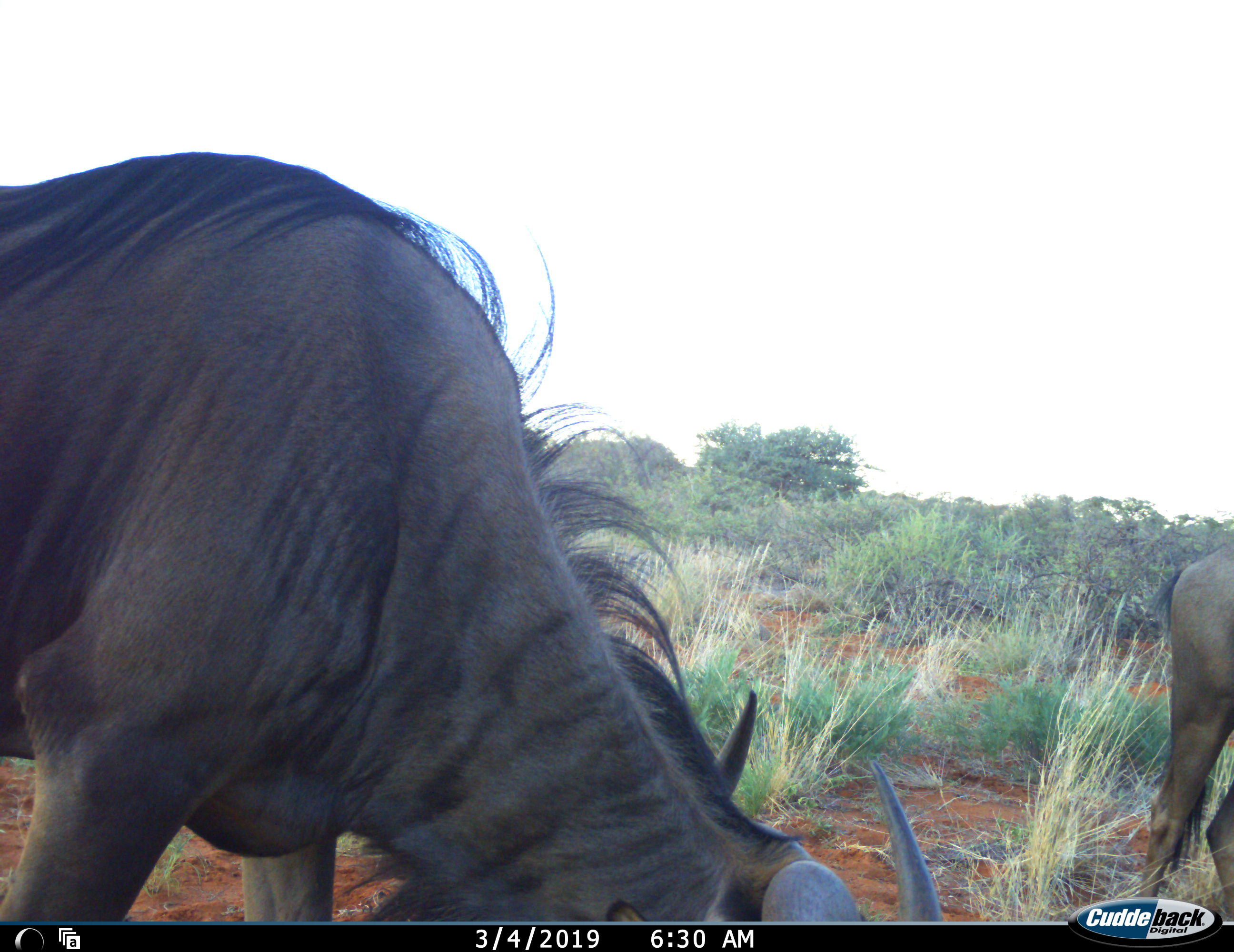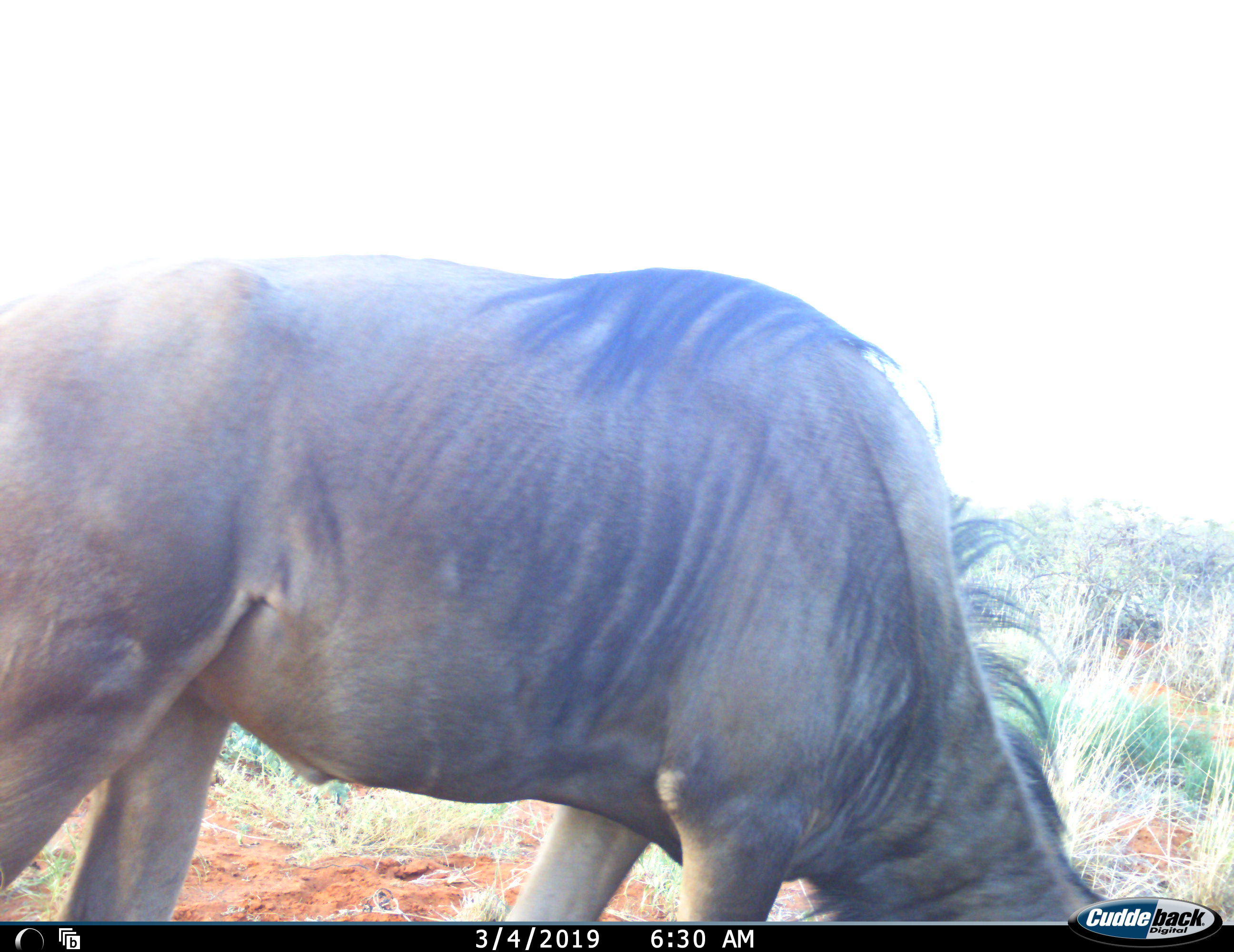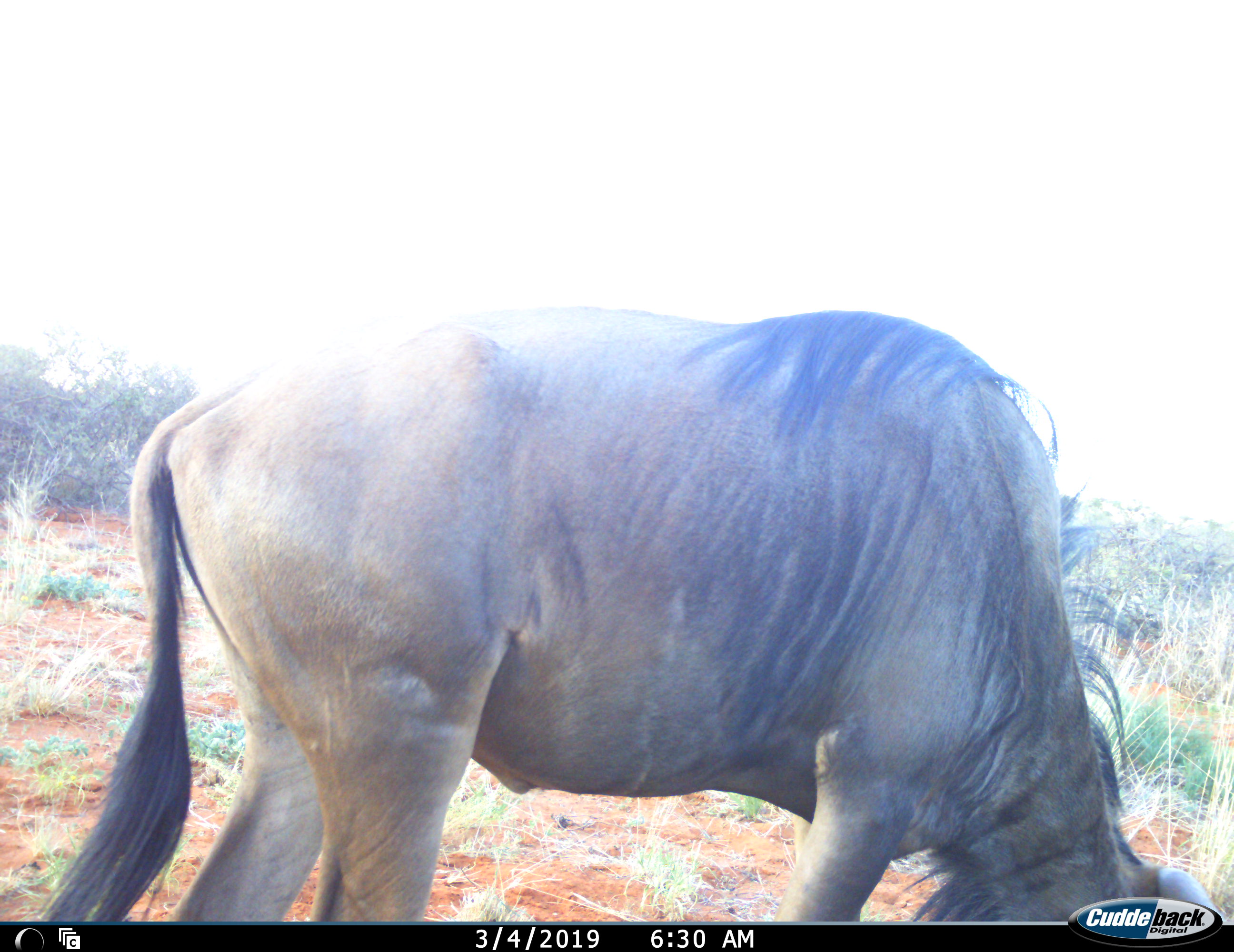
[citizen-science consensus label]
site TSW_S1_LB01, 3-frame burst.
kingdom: Animalia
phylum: Chordata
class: Mammalia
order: Artiodactyla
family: Bovidae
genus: Connochaetes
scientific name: Connochaetes taurinus taurinus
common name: blue wildebeest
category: wildebeestblue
Wildebeestblue (blue wildebeest) (Connochaetes taurinus taurinus), count 2. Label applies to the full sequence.